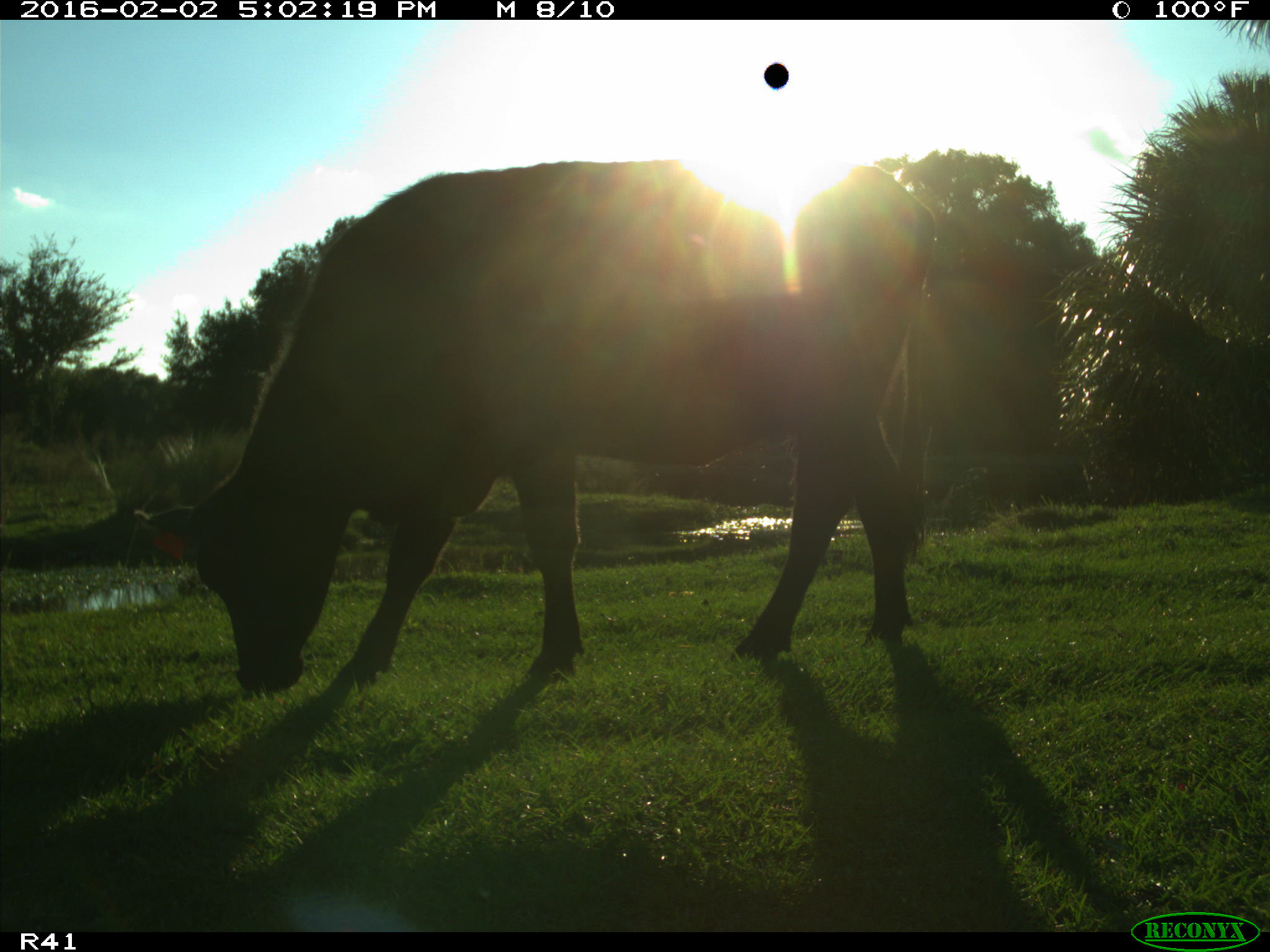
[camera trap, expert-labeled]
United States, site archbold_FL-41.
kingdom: Animalia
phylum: Chordata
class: Mammalia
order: Artiodactyla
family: Bovidae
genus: Bos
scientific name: Bos taurus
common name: domestic cow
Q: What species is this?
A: Bos taurus (domestic cow).